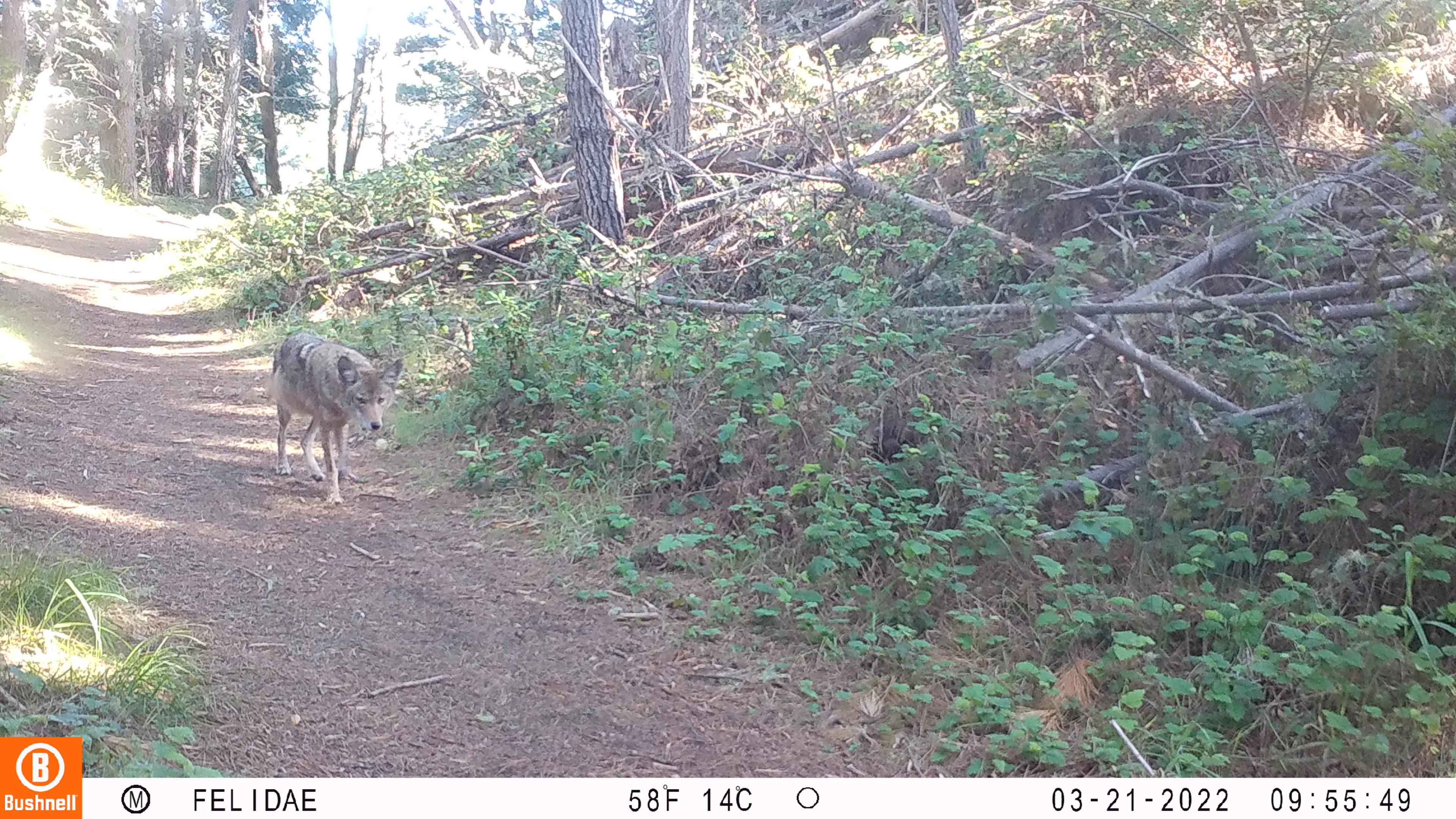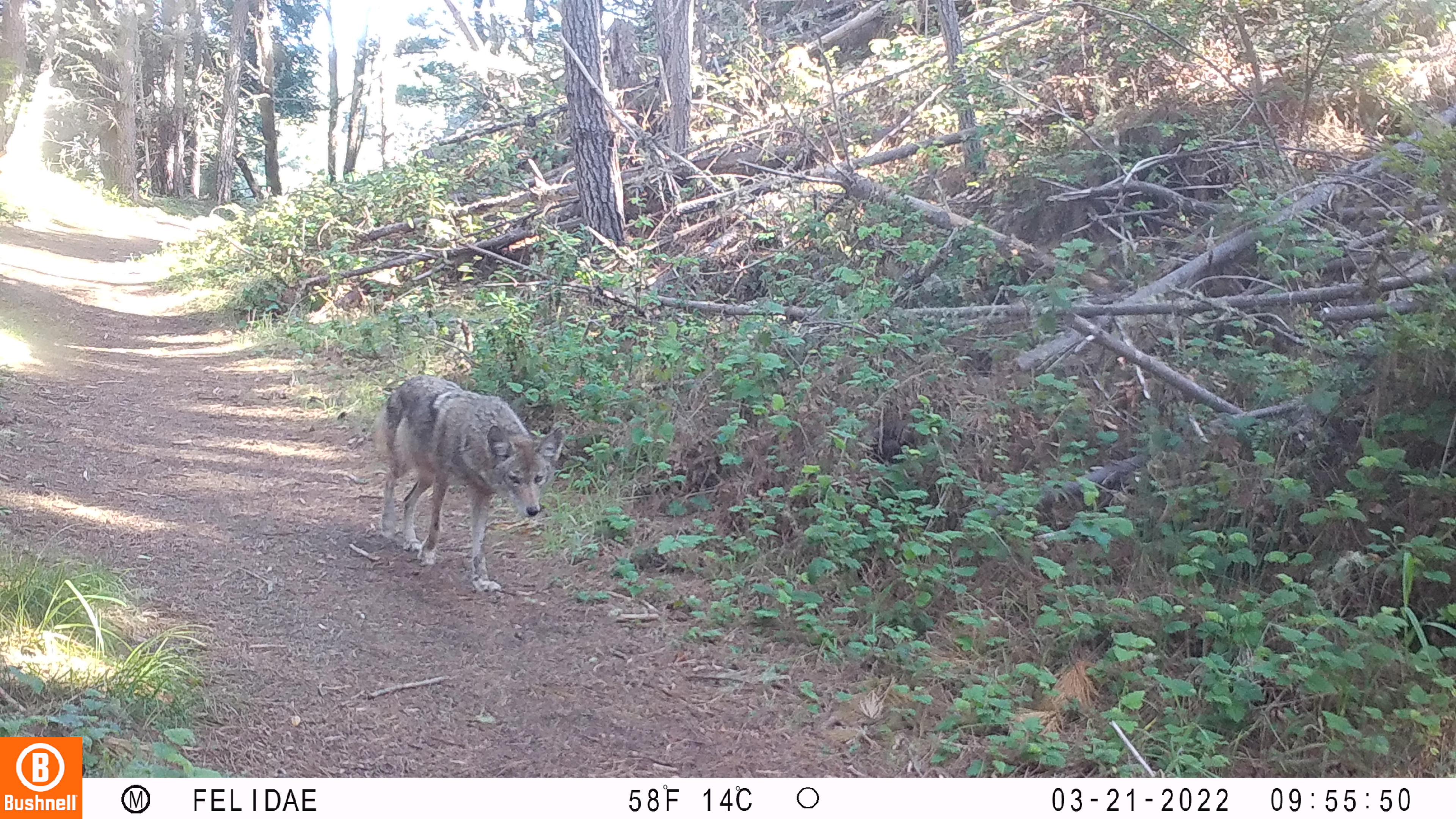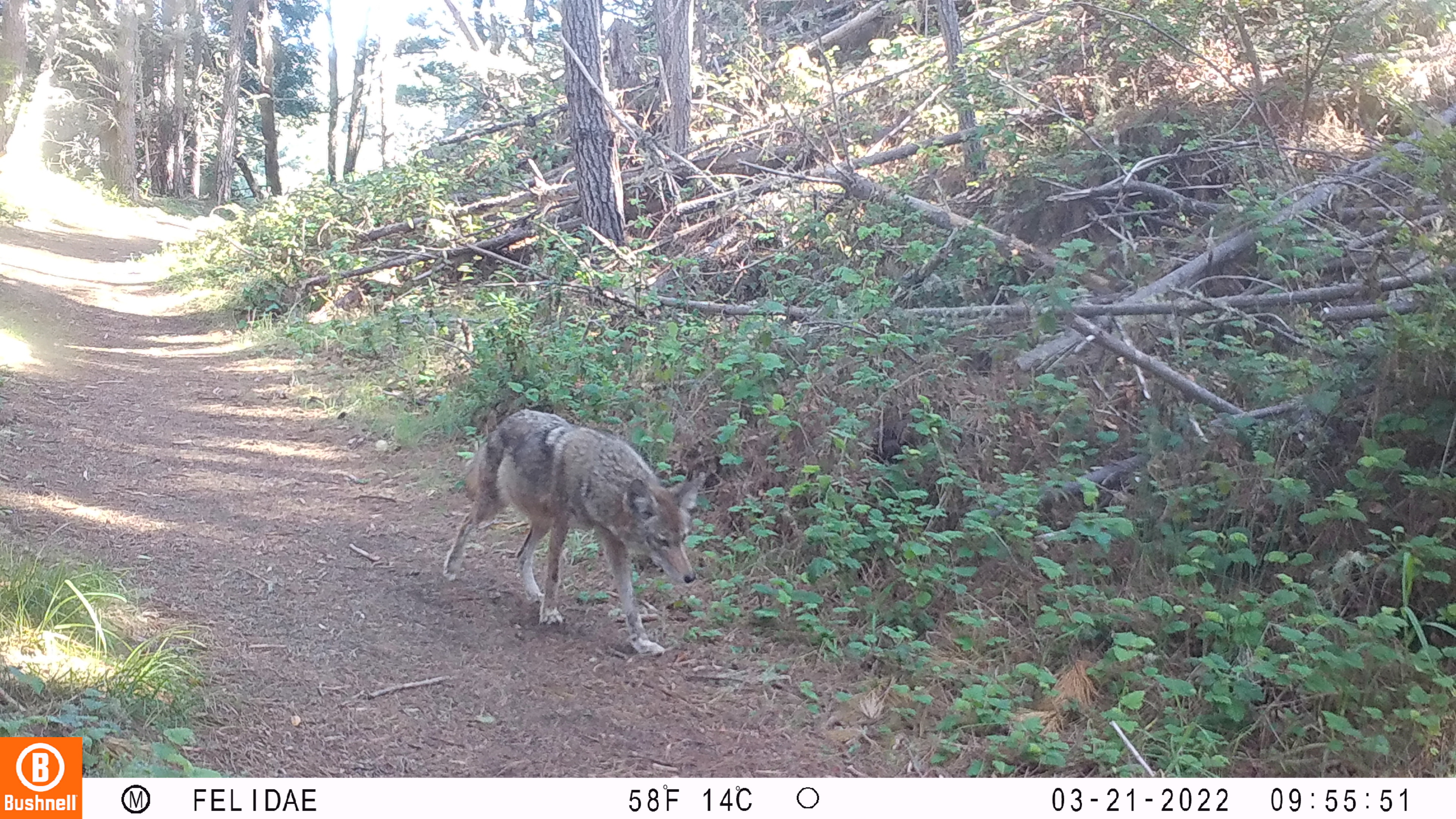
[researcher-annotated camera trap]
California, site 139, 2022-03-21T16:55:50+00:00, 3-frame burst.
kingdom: Animalia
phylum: Chordata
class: Mammalia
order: Carnivora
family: Canidae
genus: Canis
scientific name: Canis latrans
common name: coyote